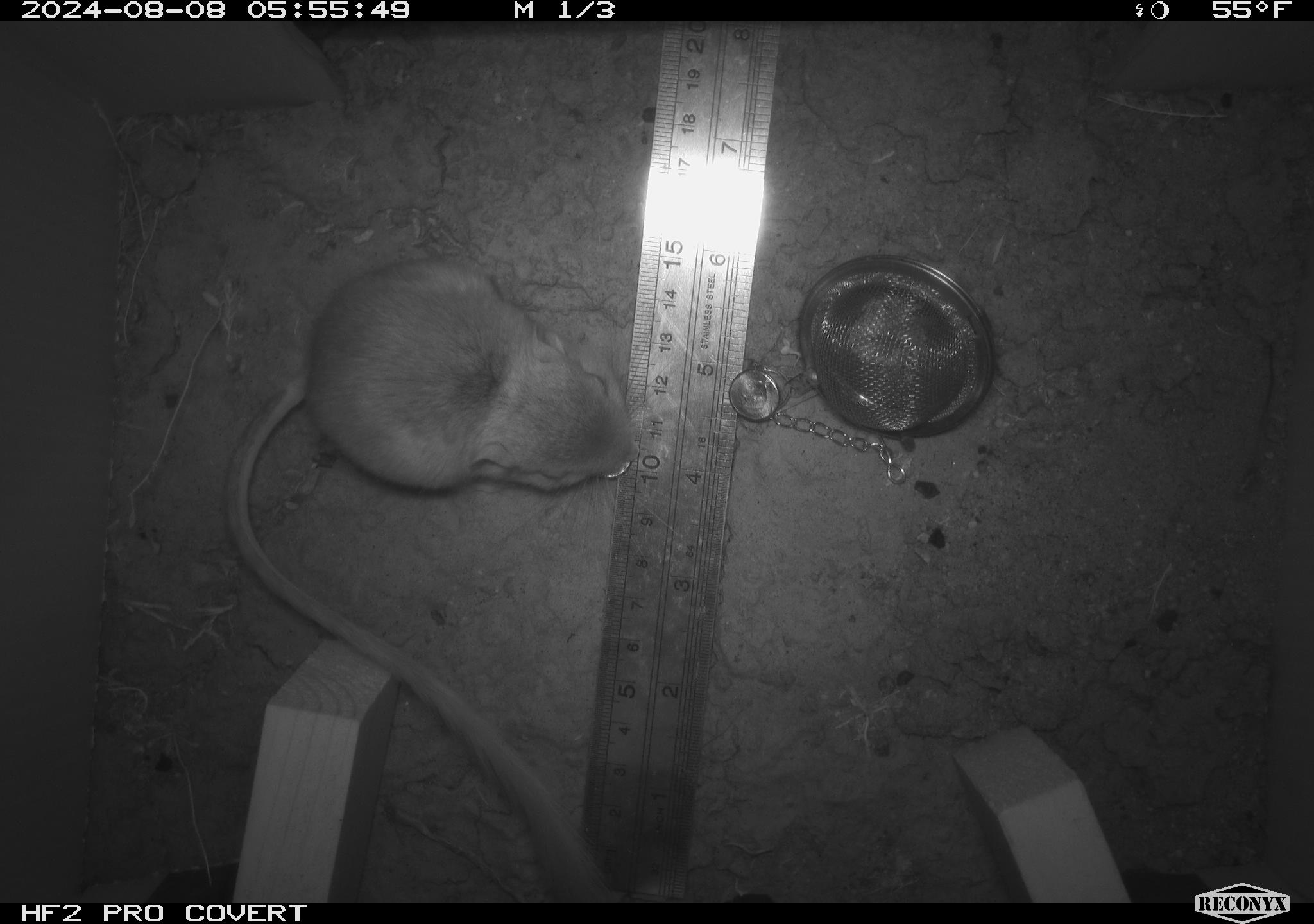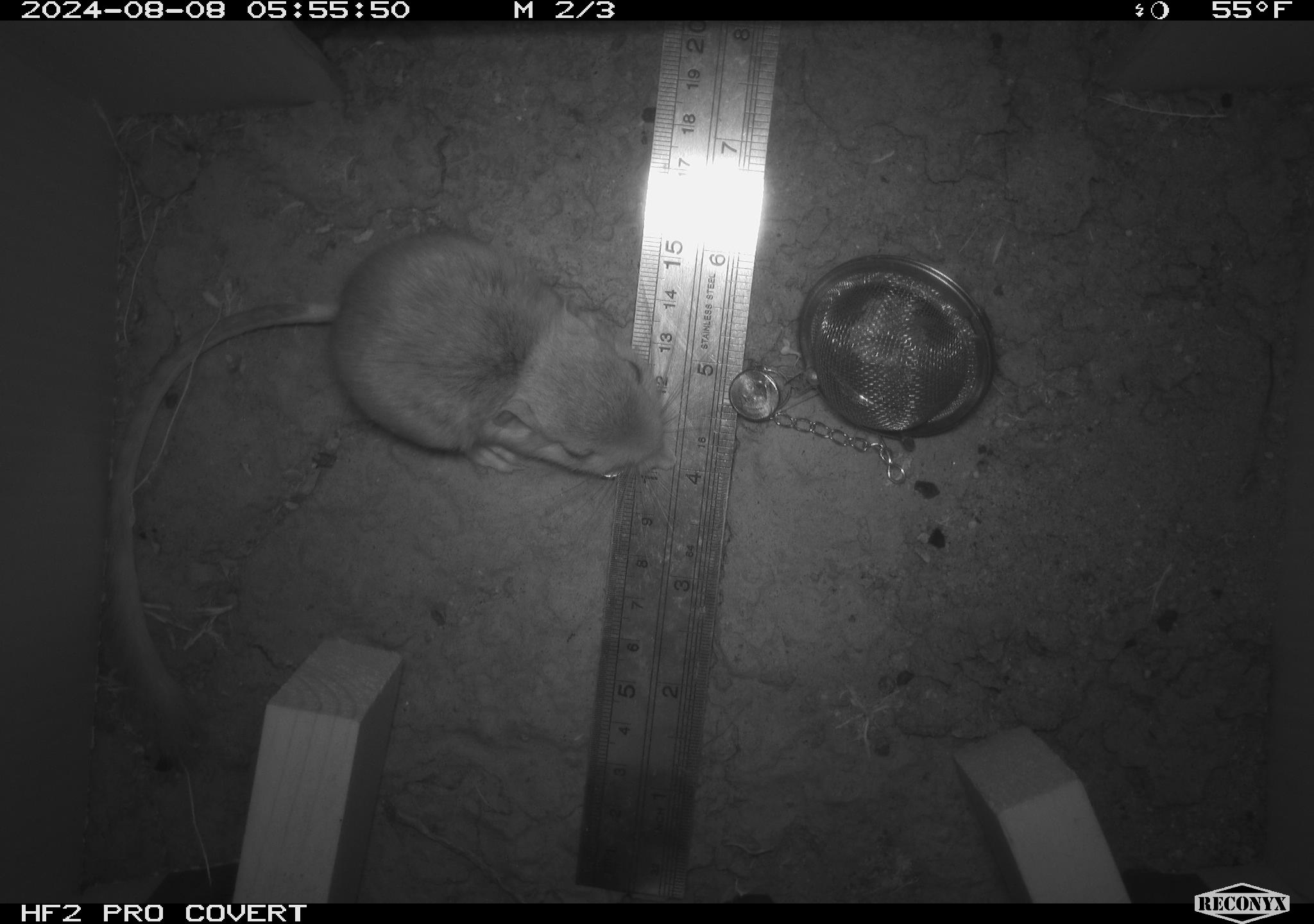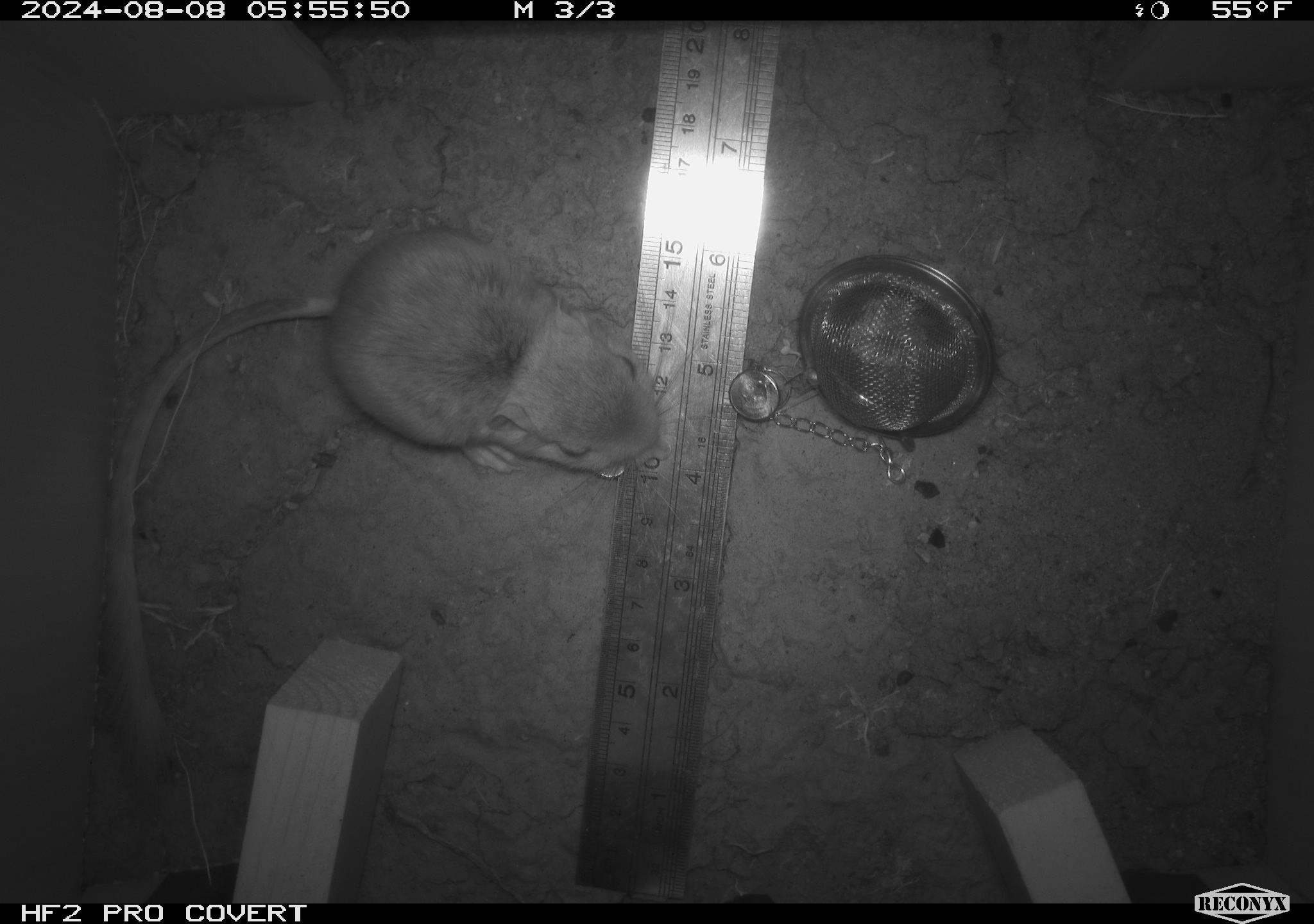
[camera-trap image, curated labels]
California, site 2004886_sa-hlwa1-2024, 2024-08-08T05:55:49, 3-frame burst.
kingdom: Animalia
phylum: Chordata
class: Mammalia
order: Rodentia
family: Heteromyidae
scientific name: Heteromyidae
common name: kangaroo rats and pocket mice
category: heteromyidae family